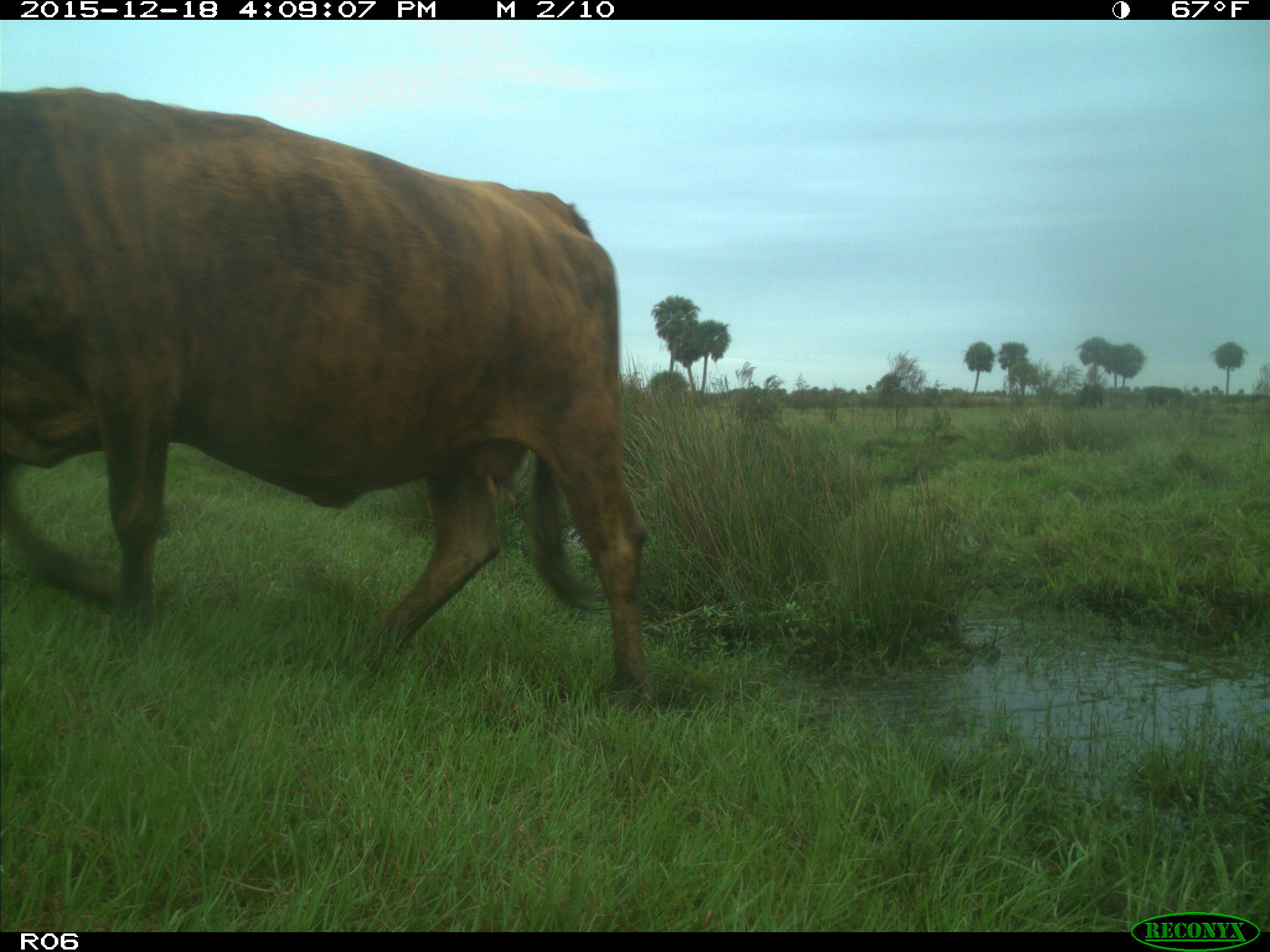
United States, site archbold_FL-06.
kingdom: Animalia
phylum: Chordata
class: Mammalia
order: Artiodactyla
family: Bovidae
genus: Bos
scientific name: Bos taurus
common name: domestic cow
Bos taurus (domestic cow).